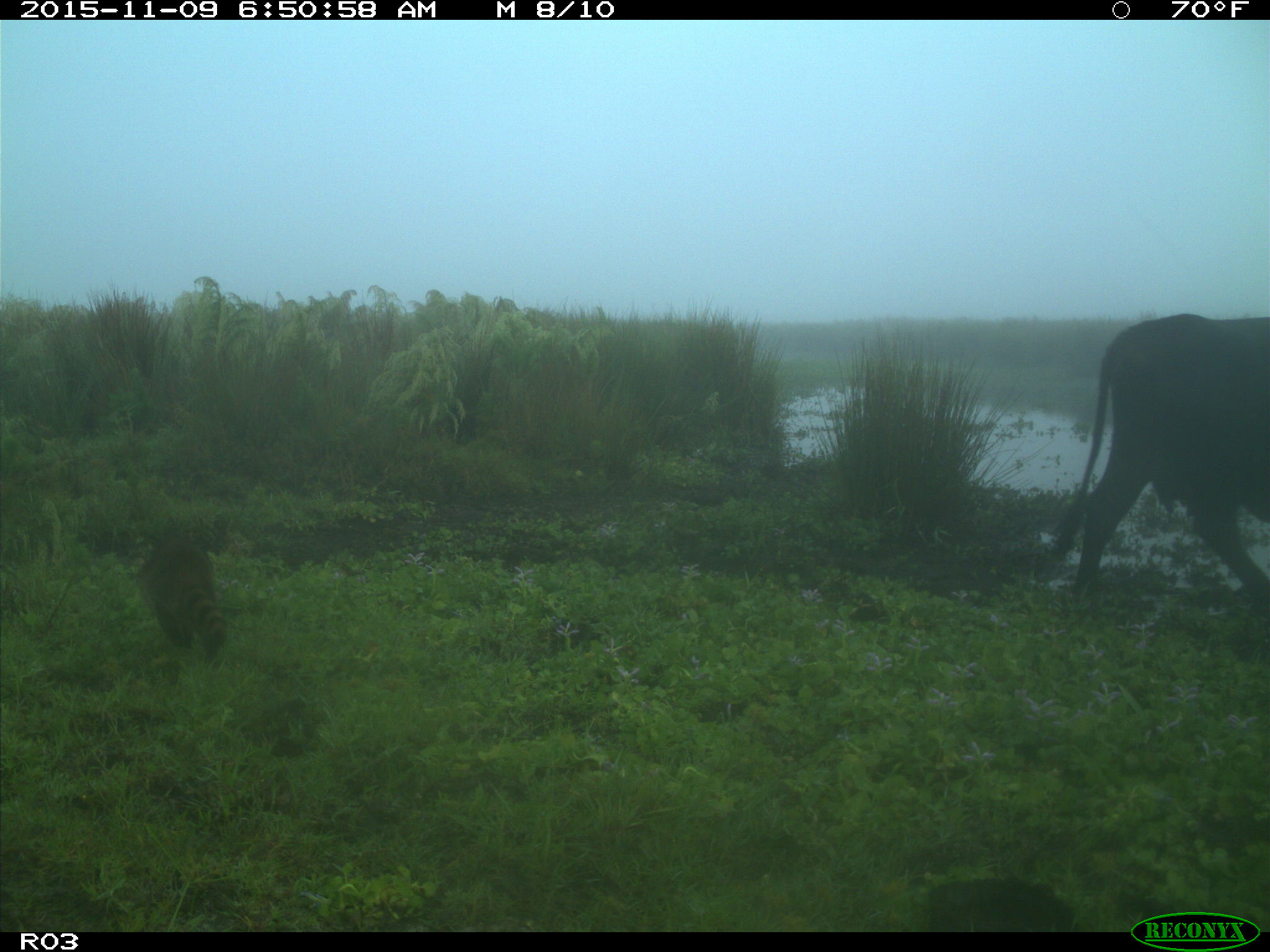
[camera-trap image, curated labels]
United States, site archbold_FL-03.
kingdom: Animalia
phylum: Chordata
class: Mammalia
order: Artiodactyla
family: Bovidae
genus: Bos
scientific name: Bos taurus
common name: domestic cow